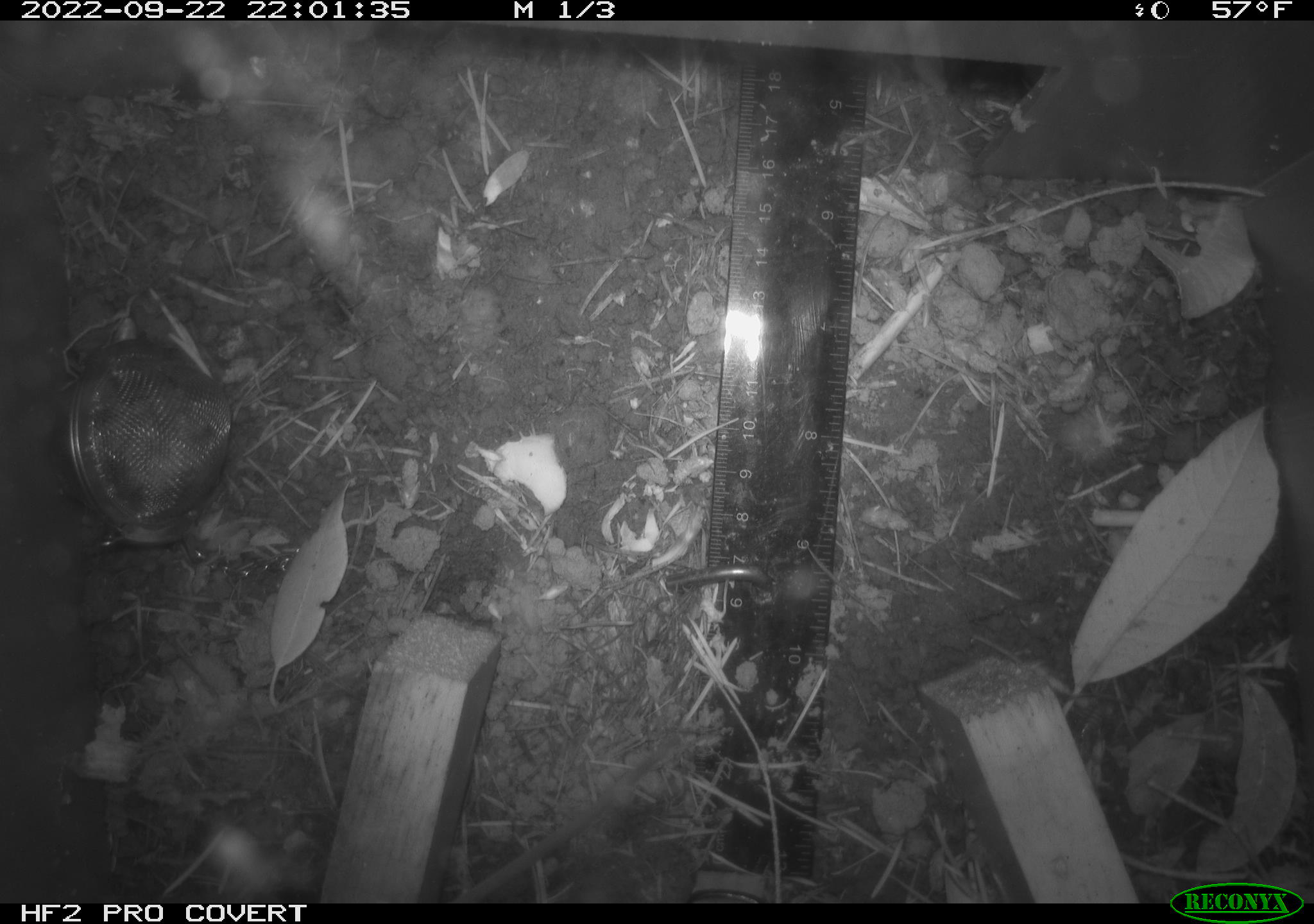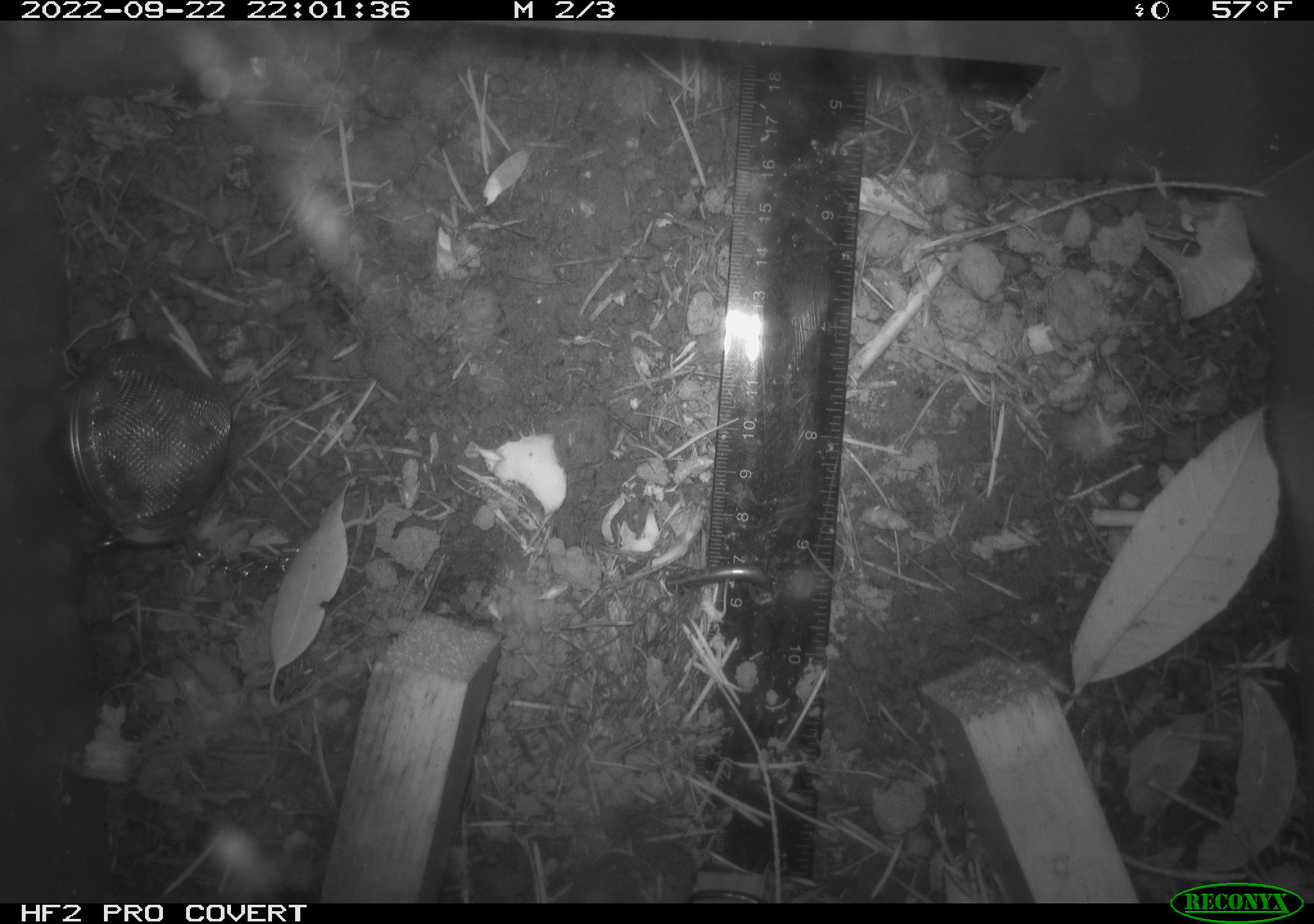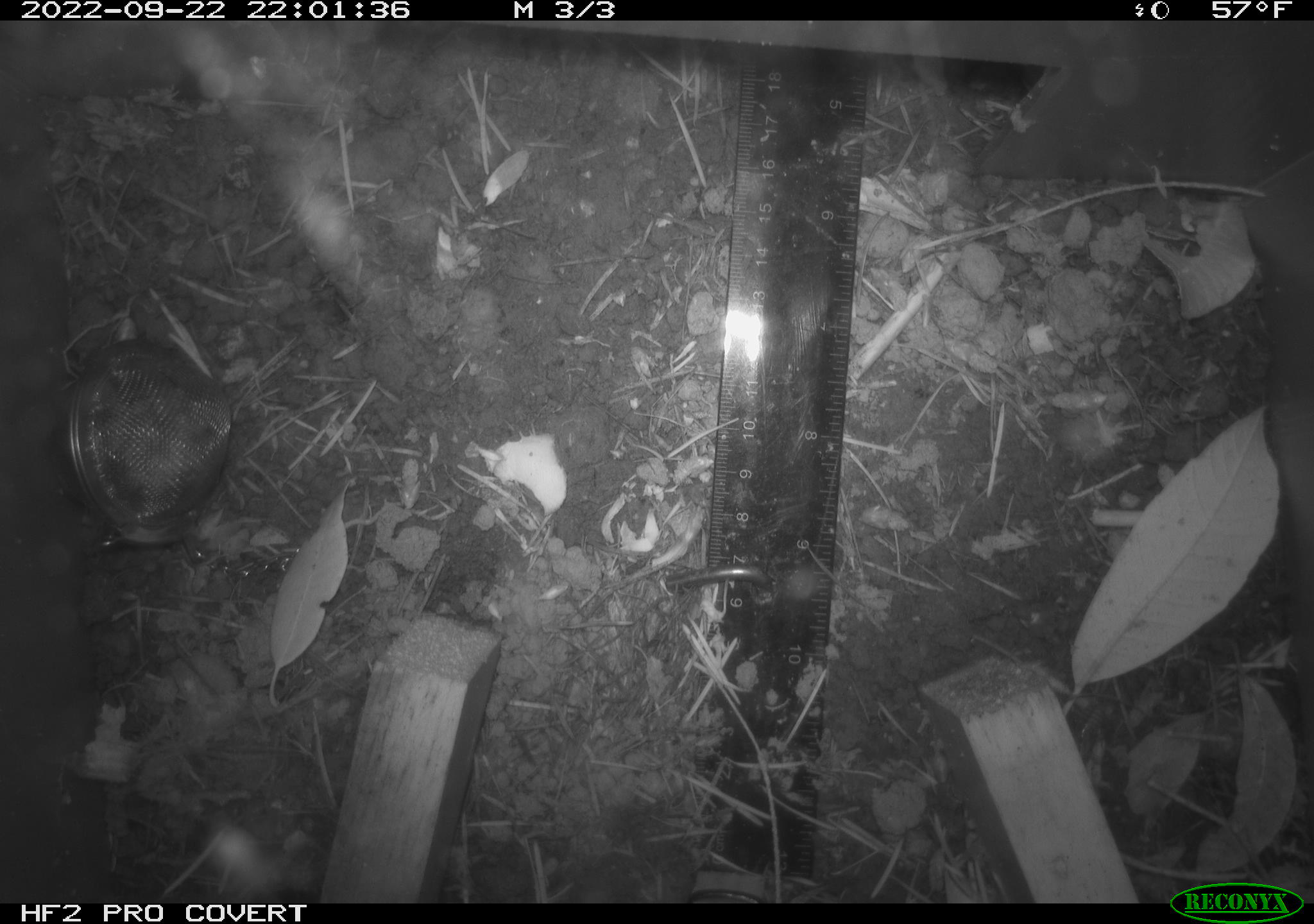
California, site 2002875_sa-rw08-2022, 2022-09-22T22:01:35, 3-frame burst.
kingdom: Animalia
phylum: Chordata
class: Mammalia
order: Rodentia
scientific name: Rodentia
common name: mouse species